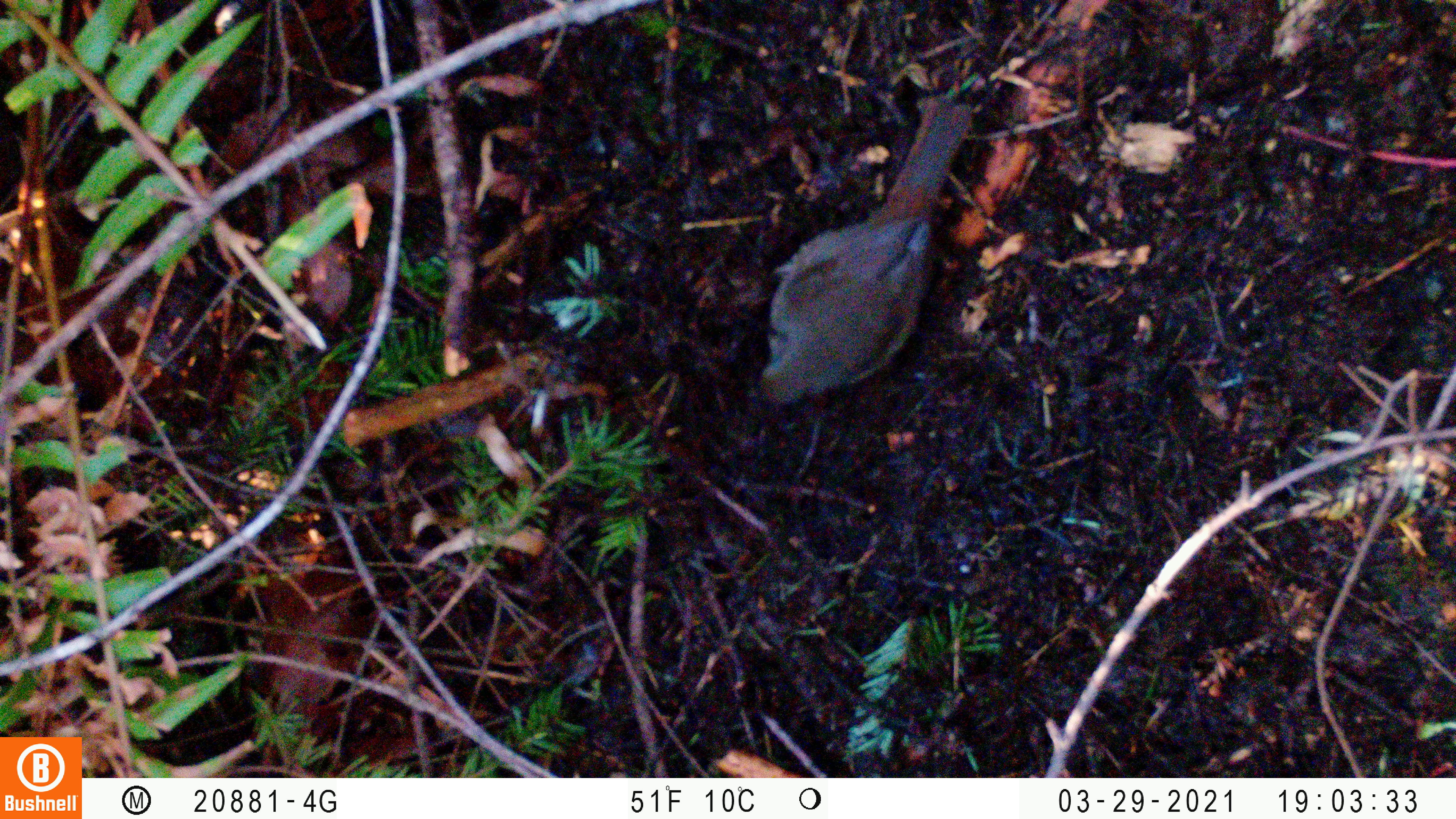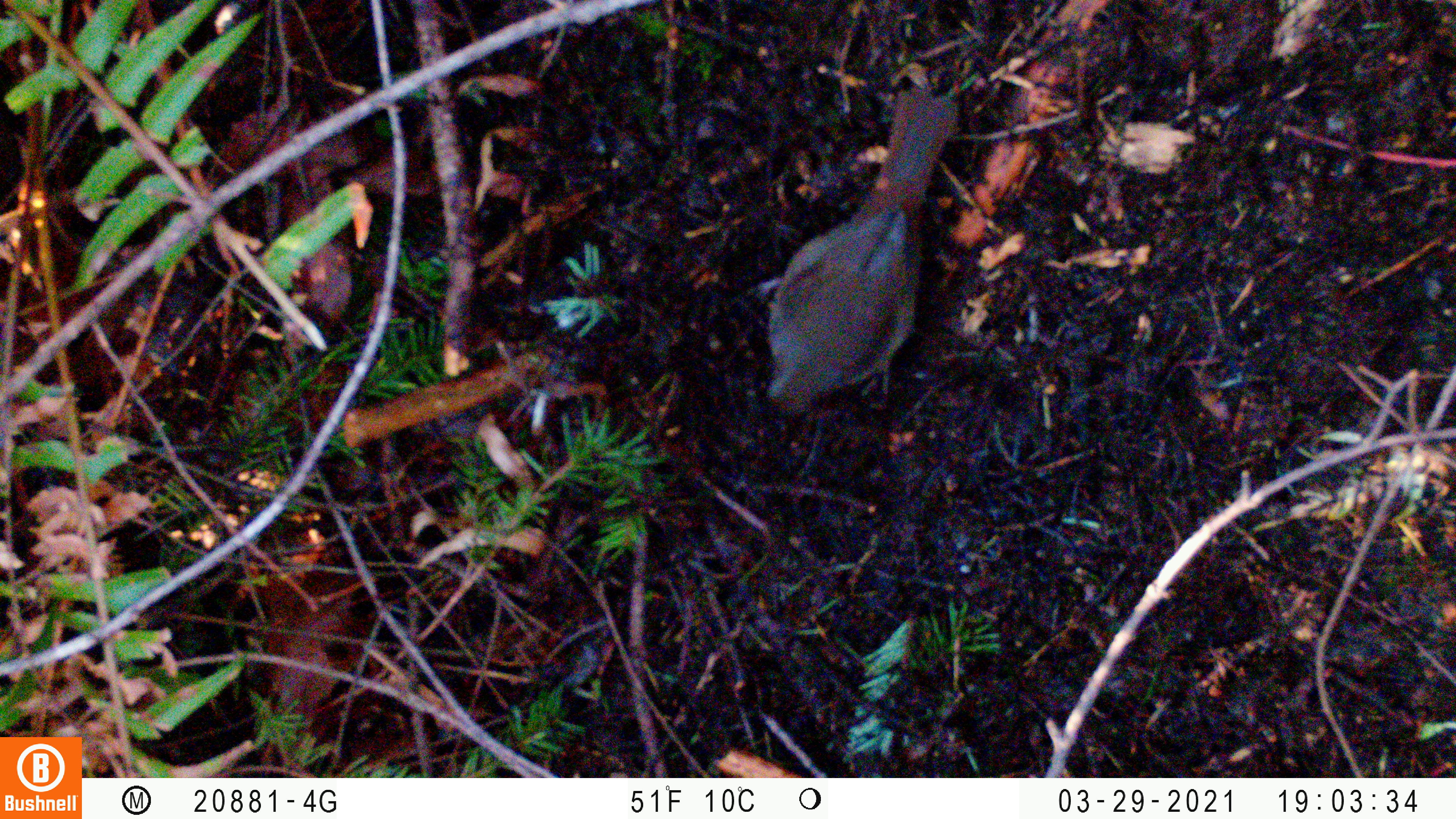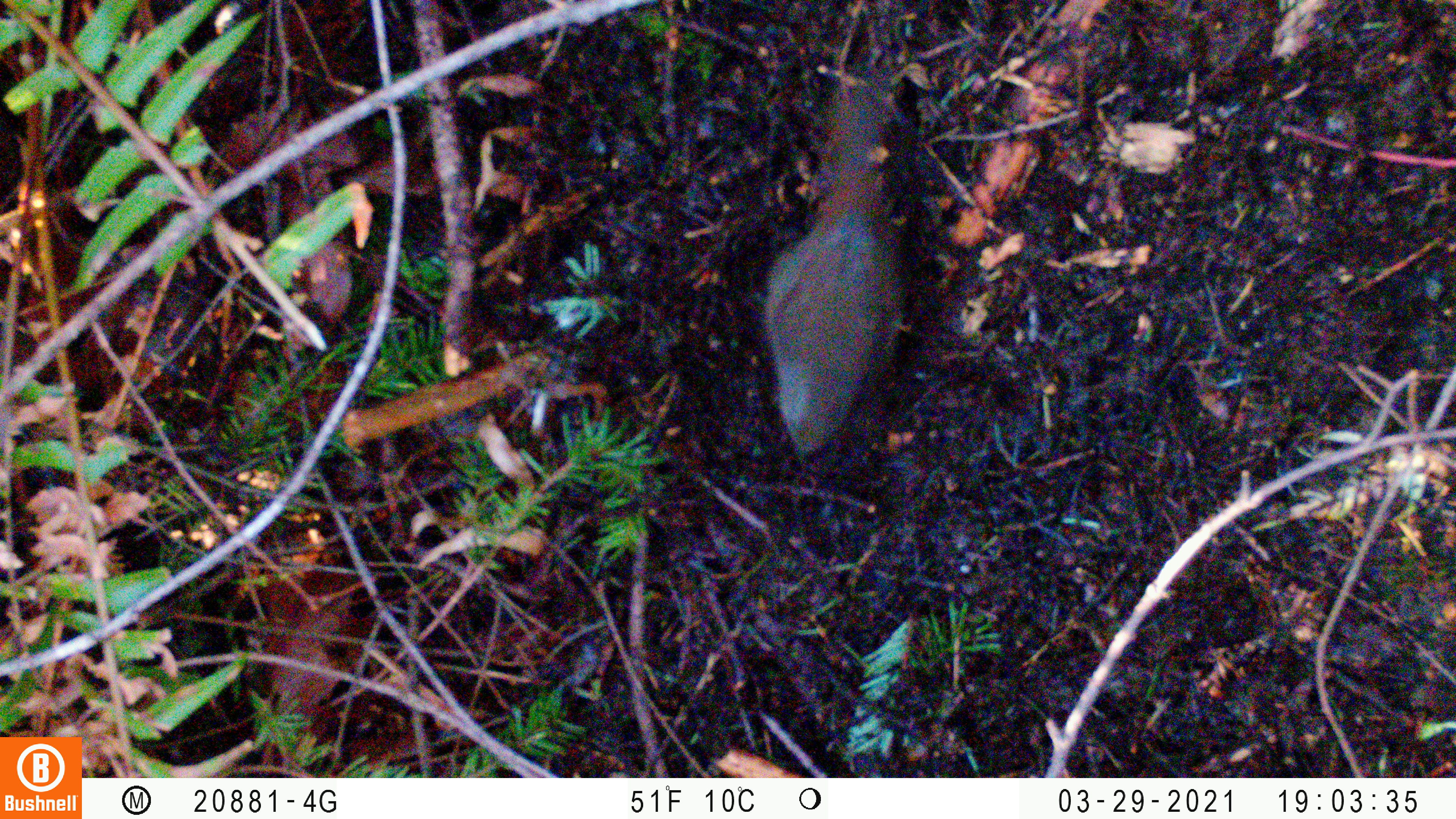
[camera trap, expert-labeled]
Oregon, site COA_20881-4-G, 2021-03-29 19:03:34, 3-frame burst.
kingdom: Animalia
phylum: Chordata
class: Aves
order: Passeriformes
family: Turdidae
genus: Catharus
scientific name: Catharus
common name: brown thrushes and nightingale-thrushes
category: catharus species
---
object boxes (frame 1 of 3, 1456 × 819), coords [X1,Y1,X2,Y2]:
catharus species: [741,81,1001,413]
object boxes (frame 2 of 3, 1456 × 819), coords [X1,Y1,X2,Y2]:
catharus species: [737,67,997,440]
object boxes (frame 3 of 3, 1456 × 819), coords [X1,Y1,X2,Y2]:
catharus species: [735,62,961,494]